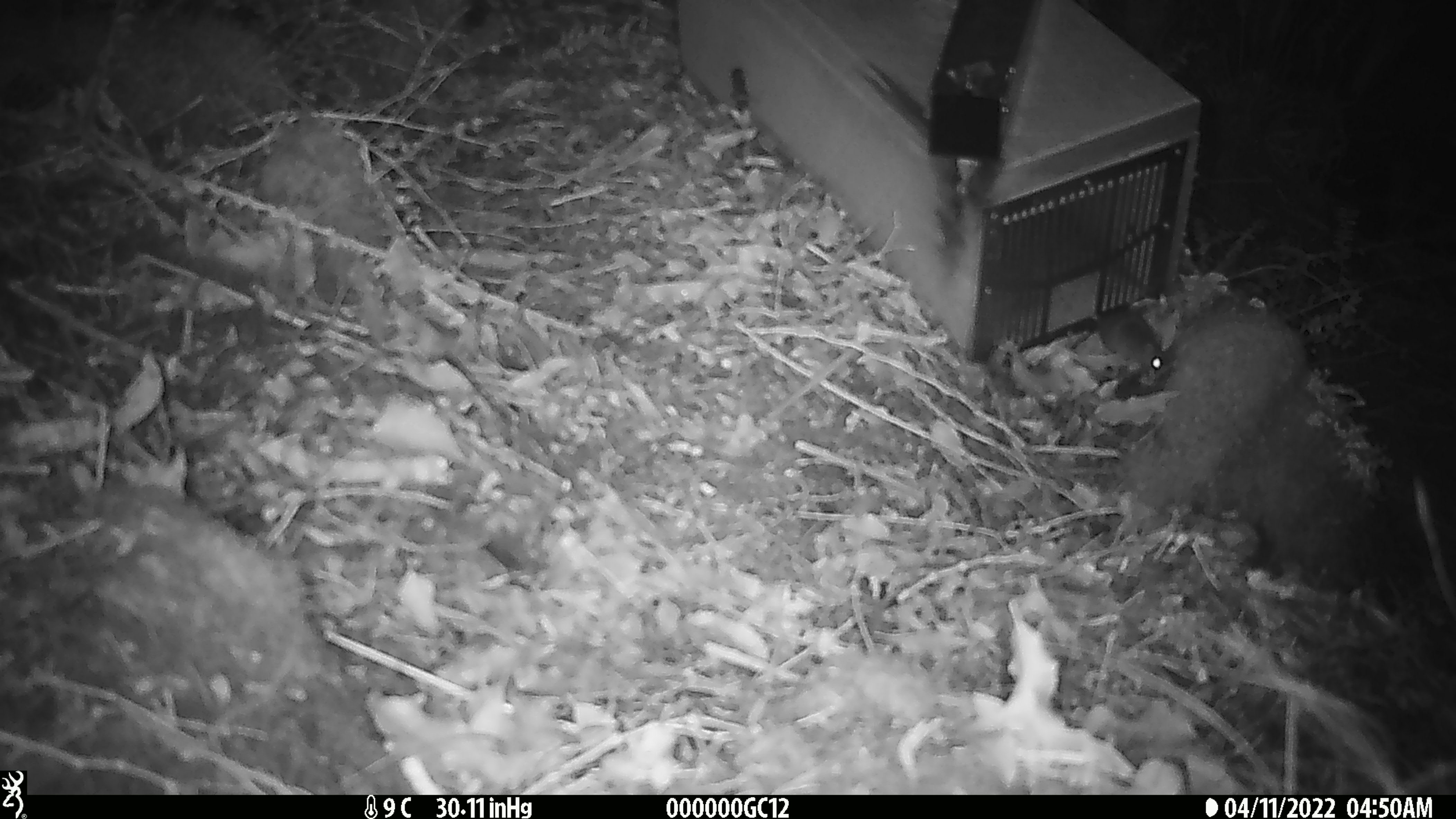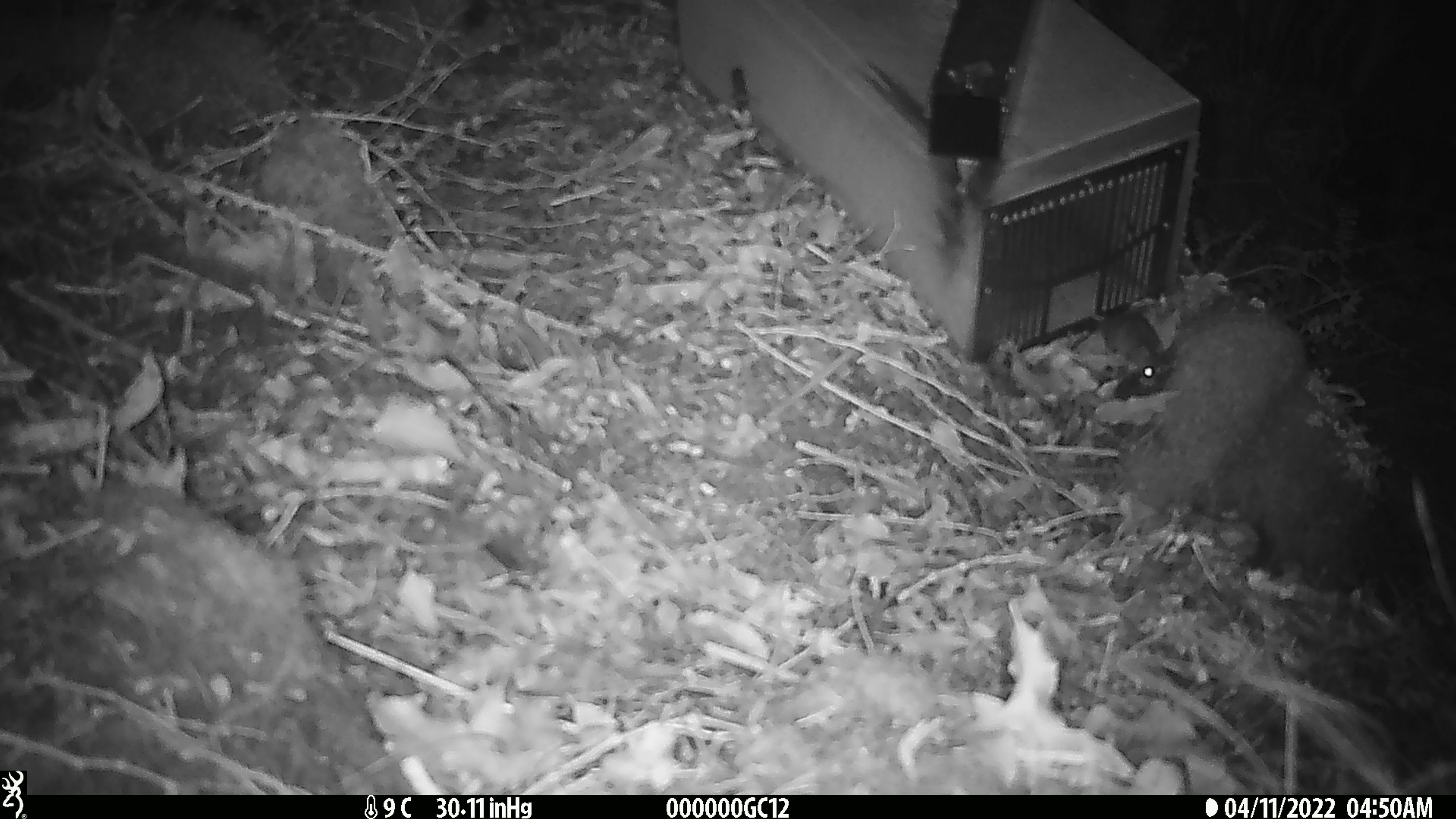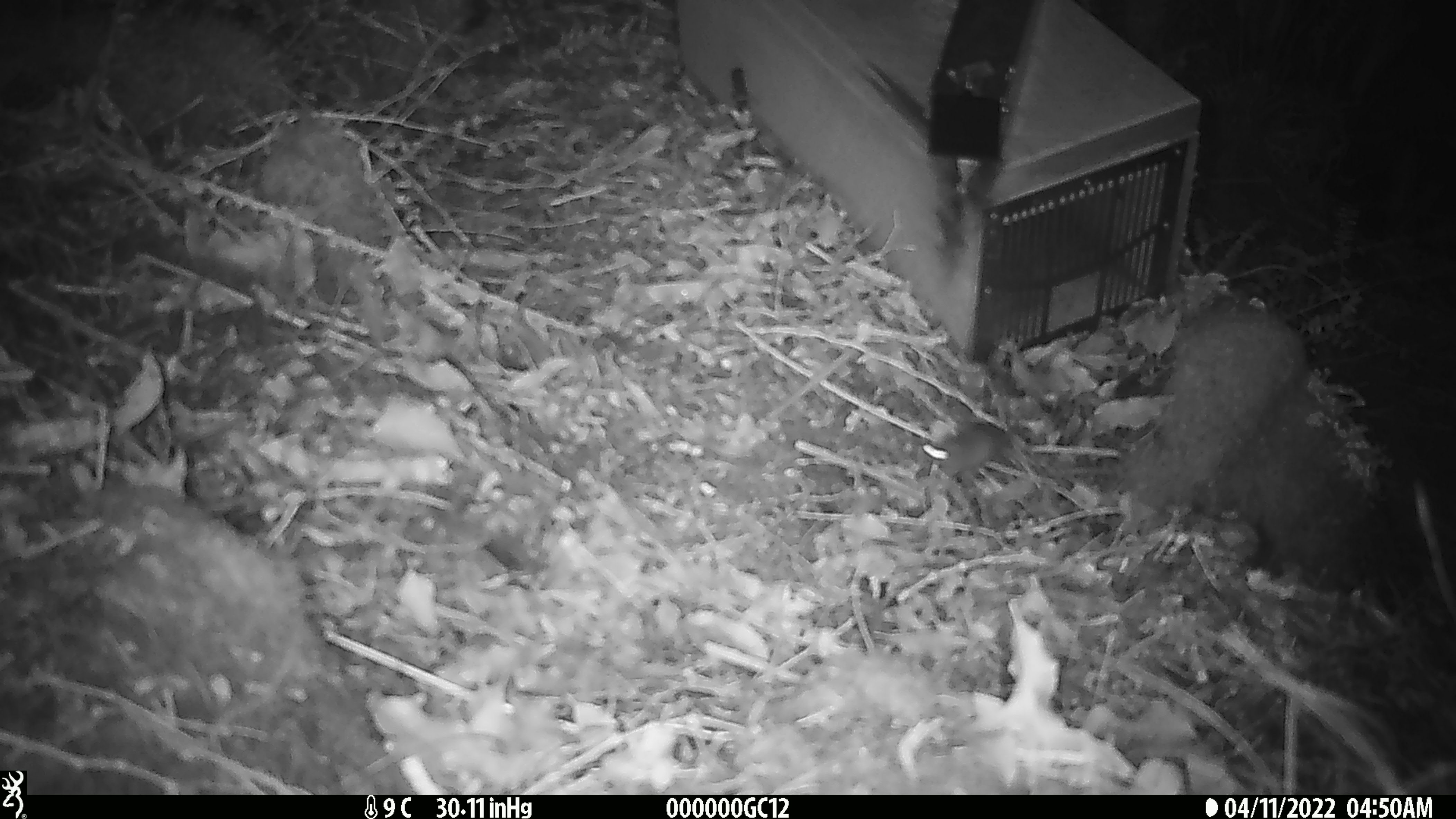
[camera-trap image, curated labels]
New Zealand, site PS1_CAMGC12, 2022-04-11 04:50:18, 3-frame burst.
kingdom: Animalia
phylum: Chordata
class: Mammalia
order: Rodentia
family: Muridae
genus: Mus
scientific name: Mus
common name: mouse